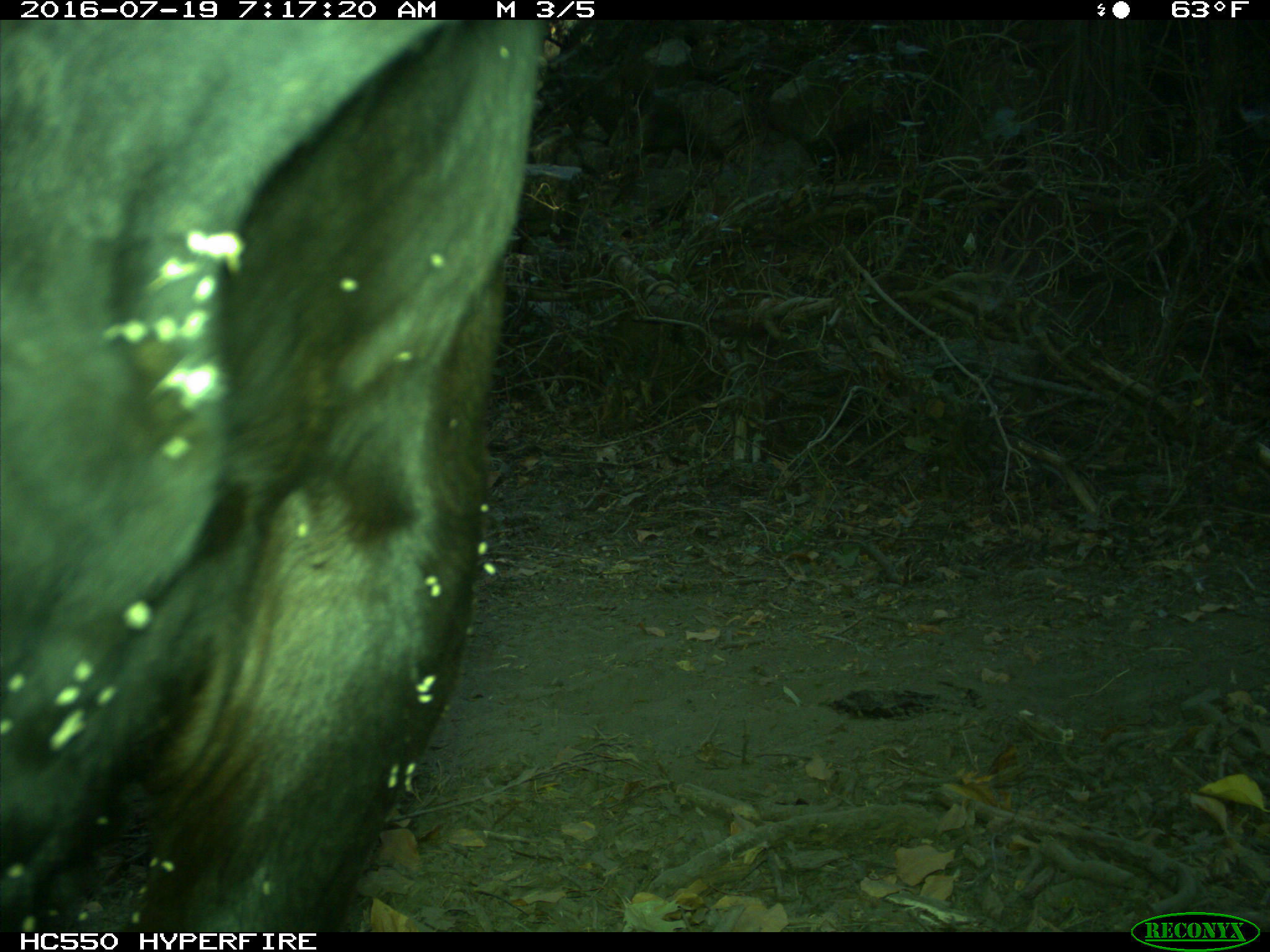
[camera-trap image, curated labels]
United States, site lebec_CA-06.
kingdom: Animalia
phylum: Chordata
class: Mammalia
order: Artiodactyla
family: Bovidae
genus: Bos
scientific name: Bos taurus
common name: domestic cow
Bos taurus (domestic cow).